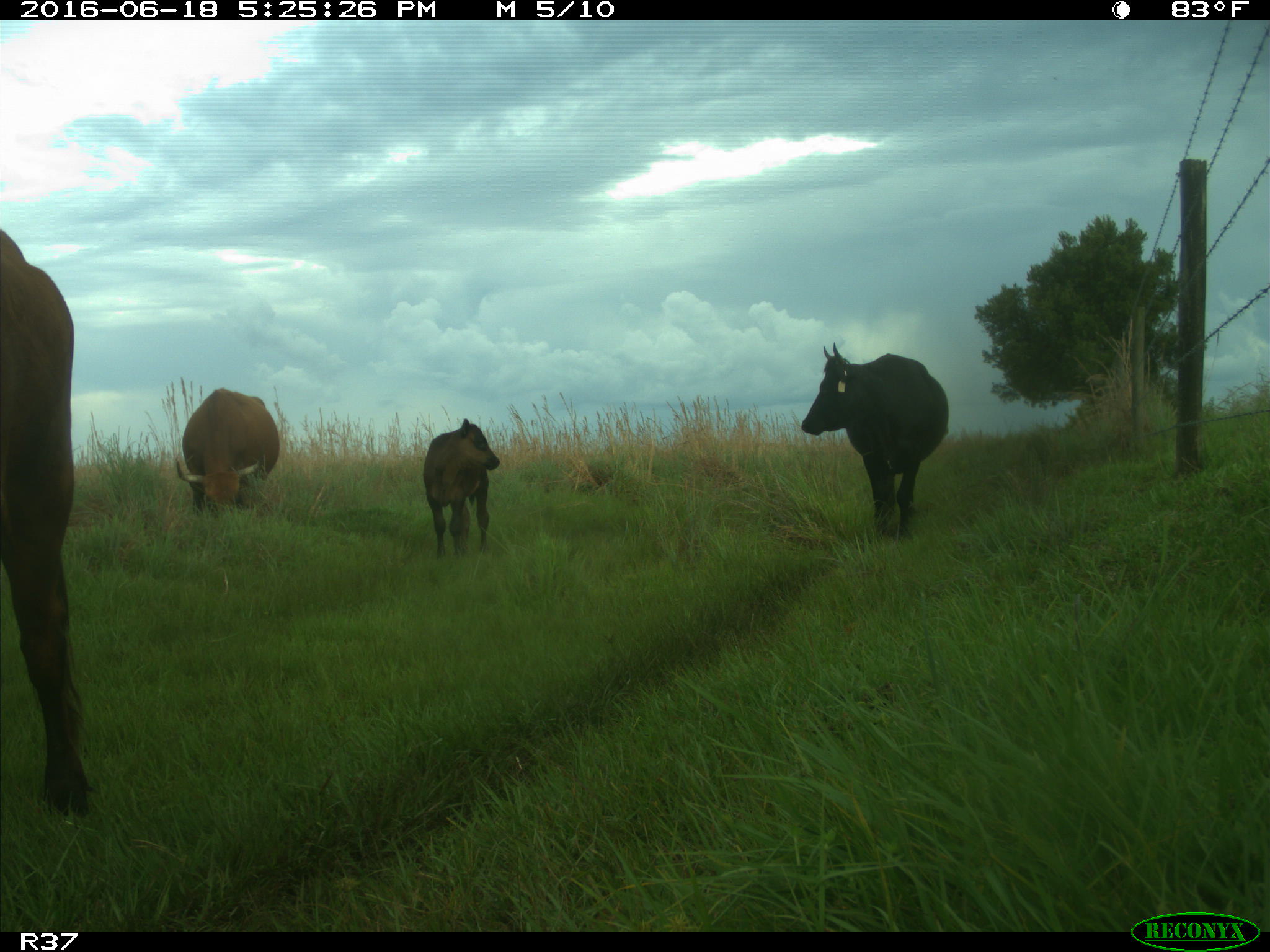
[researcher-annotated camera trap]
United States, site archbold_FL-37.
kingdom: Animalia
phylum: Chordata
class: Mammalia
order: Artiodactyla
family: Bovidae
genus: Bos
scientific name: Bos taurus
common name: domestic cow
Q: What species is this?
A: Bos taurus (domestic cow).